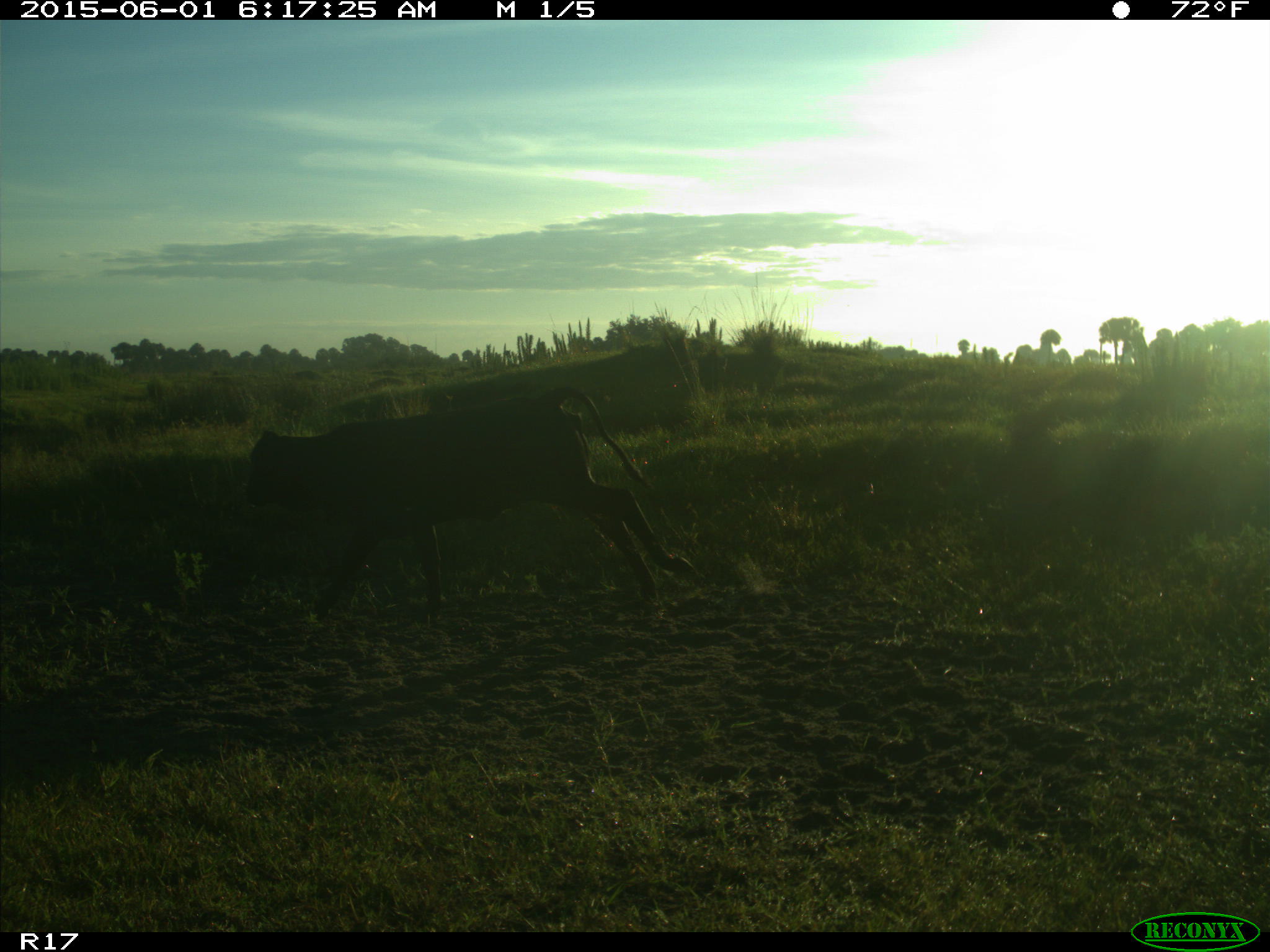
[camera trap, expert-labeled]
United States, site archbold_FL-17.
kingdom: Animalia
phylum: Chordata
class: Mammalia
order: Artiodactyla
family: Bovidae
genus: Bos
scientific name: Bos taurus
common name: domestic cow